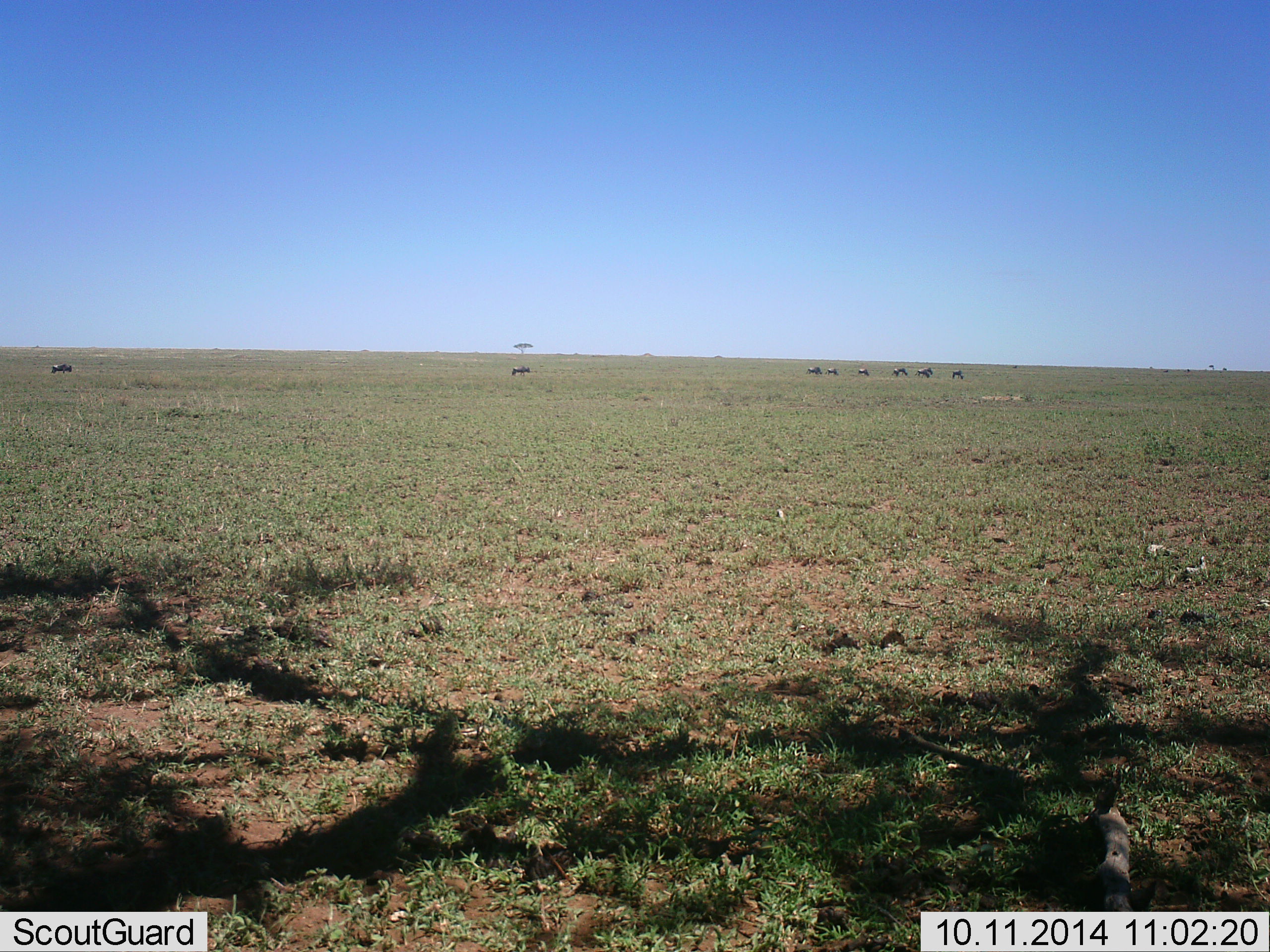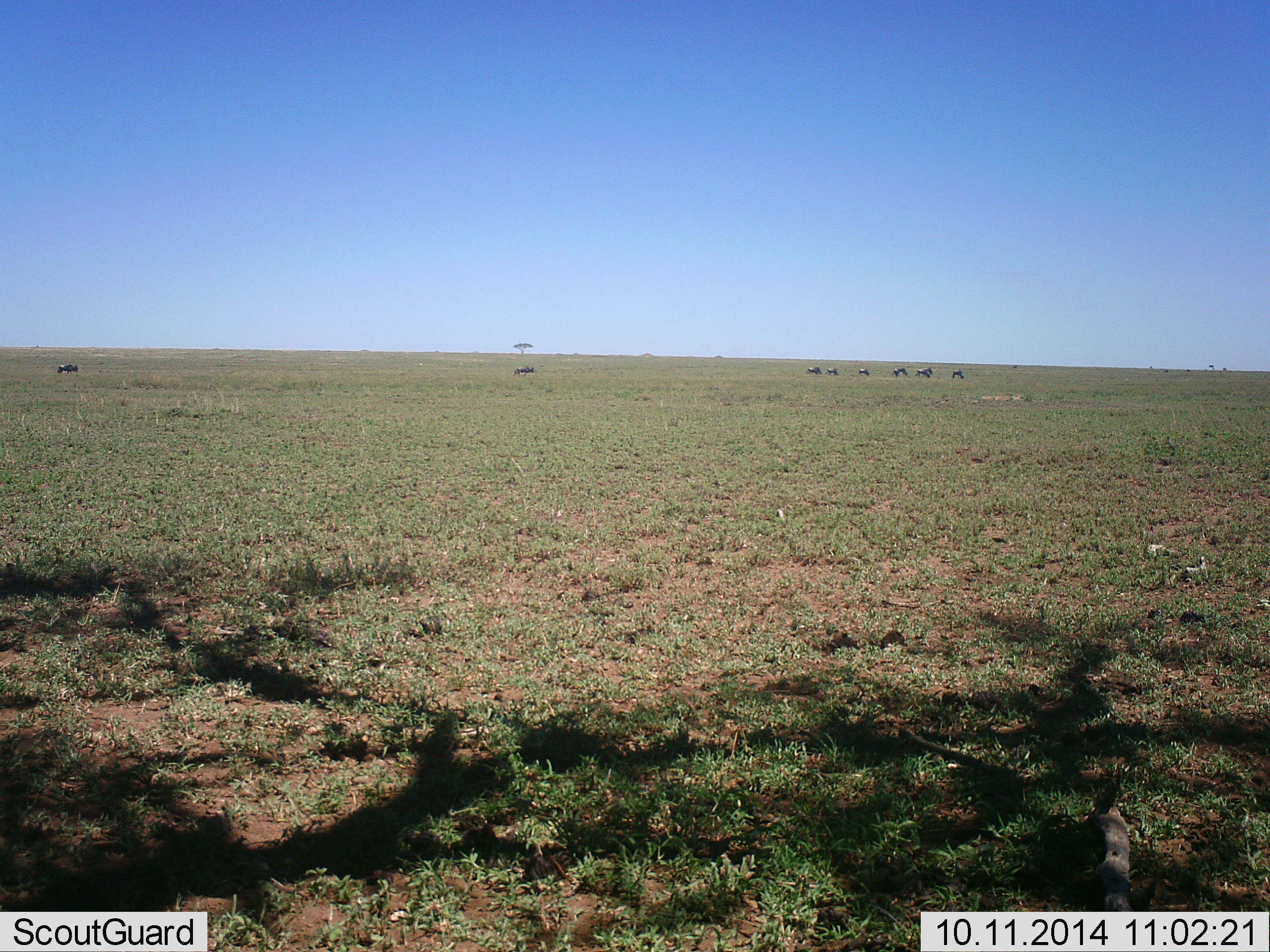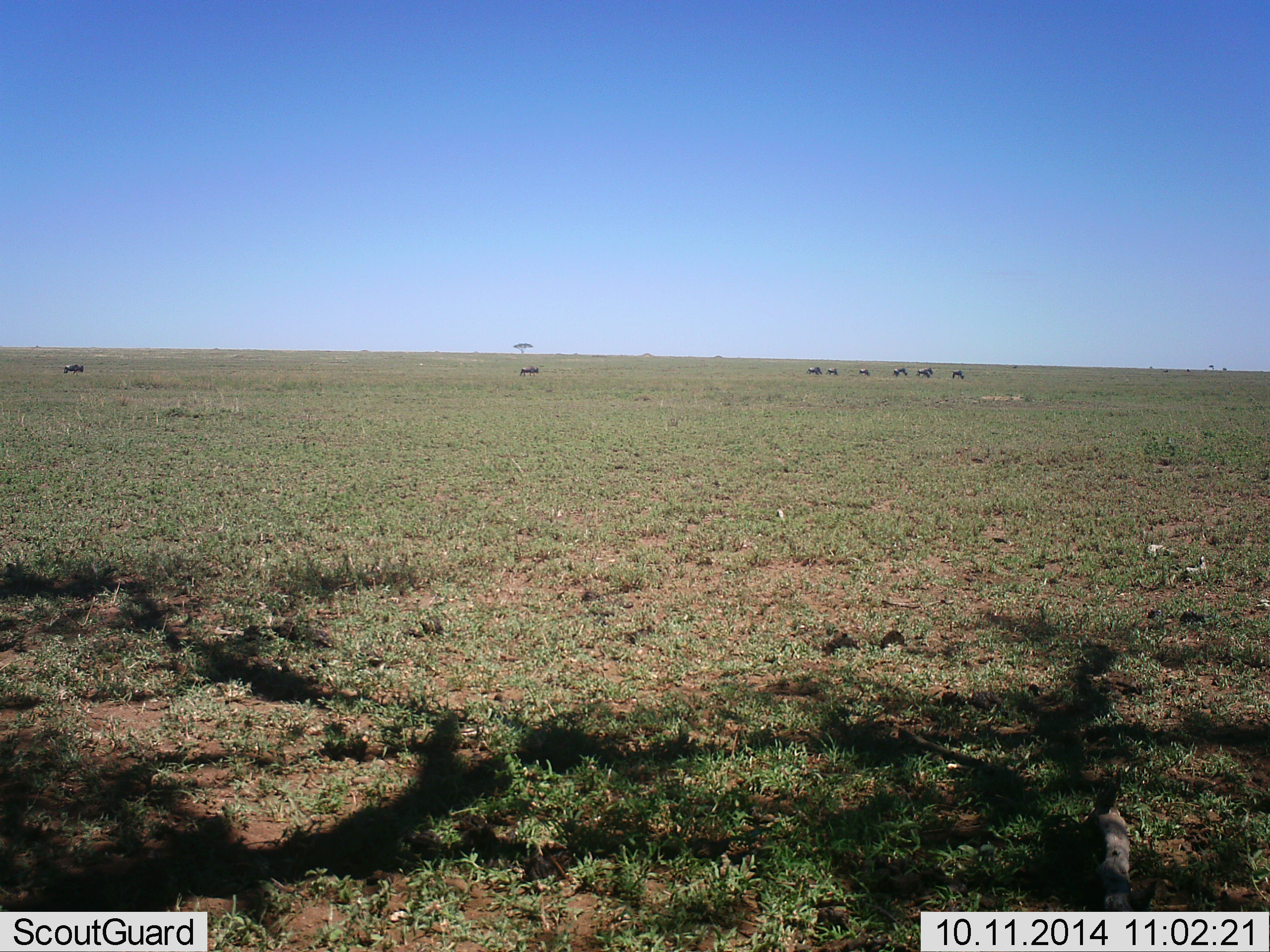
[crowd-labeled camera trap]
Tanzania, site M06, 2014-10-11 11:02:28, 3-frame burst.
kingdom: Animalia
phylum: Chordata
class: Mammalia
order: Artiodactyla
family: Bovidae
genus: Connochaetes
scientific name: Connochaetes taurinus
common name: blue wildebeest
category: wildebeest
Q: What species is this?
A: Wildebeest (blue wildebeest) (Connochaetes taurinus).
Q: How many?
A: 8.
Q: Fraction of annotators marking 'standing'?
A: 60%.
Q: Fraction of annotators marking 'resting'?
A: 0%.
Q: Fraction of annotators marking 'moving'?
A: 80%.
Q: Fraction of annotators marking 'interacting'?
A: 0%.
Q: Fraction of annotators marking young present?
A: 0%.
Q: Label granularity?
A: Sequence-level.